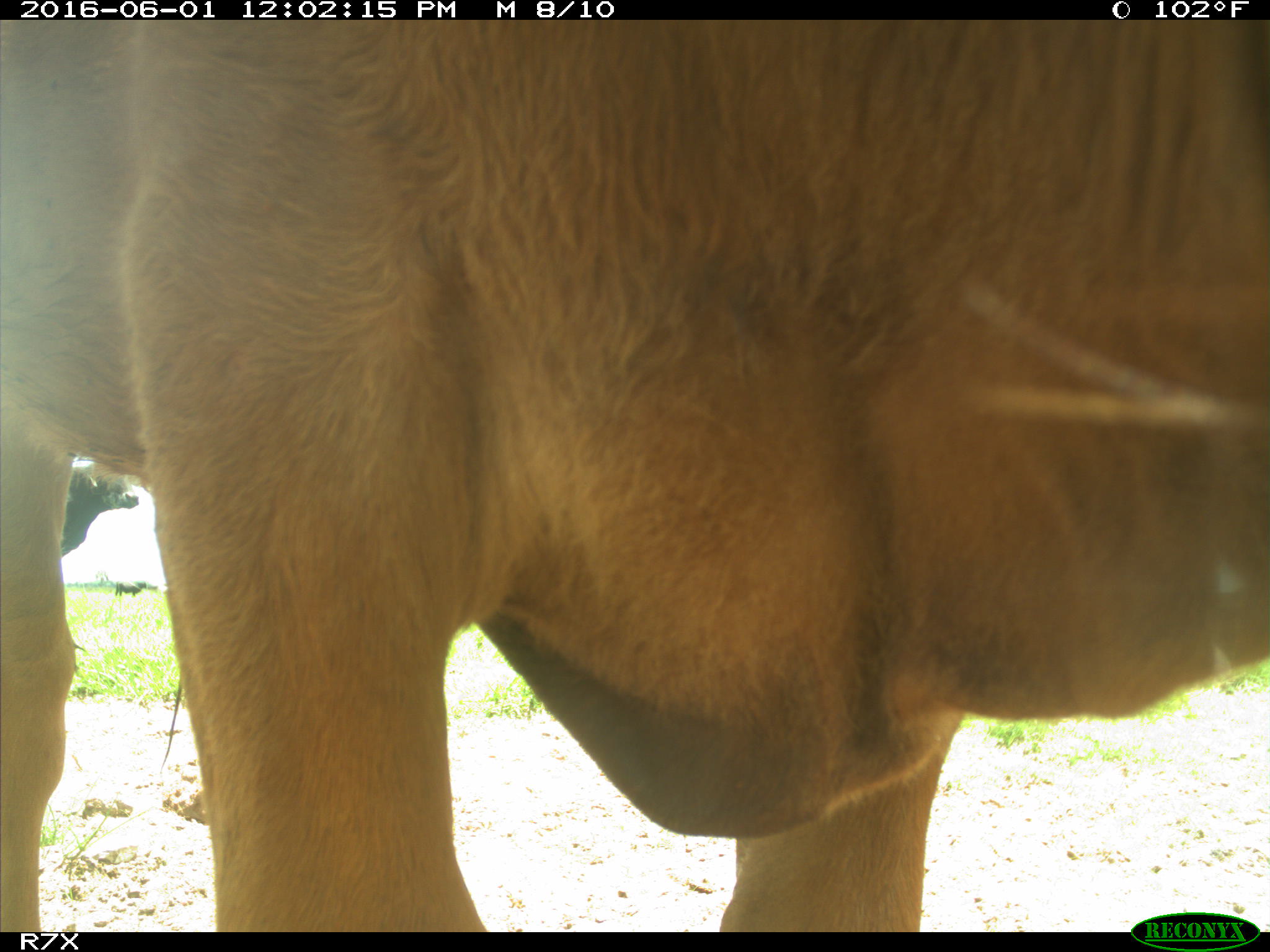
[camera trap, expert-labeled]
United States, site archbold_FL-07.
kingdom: Animalia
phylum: Chordata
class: Mammalia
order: Artiodactyla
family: Bovidae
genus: Bos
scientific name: Bos taurus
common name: domestic cow